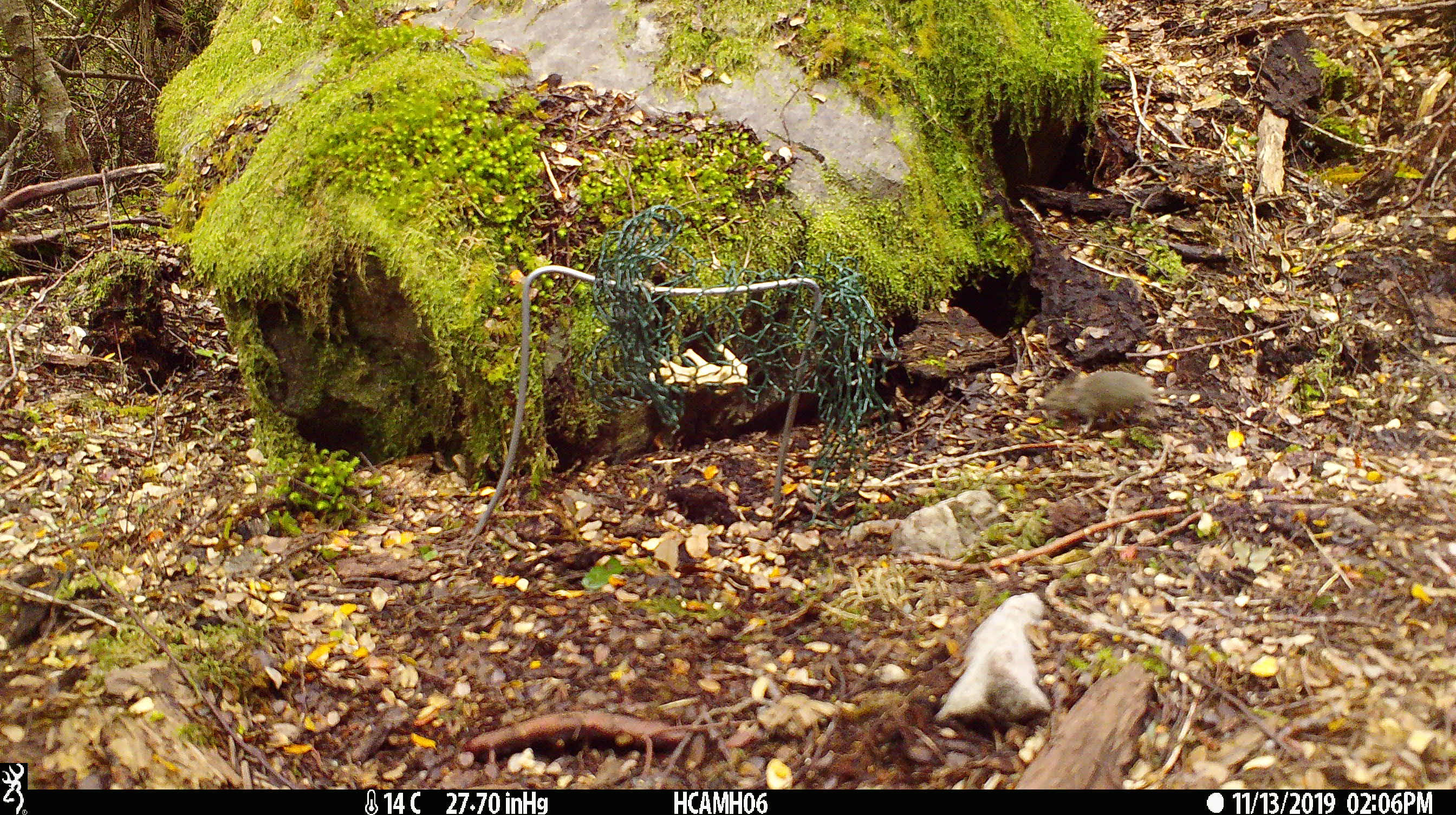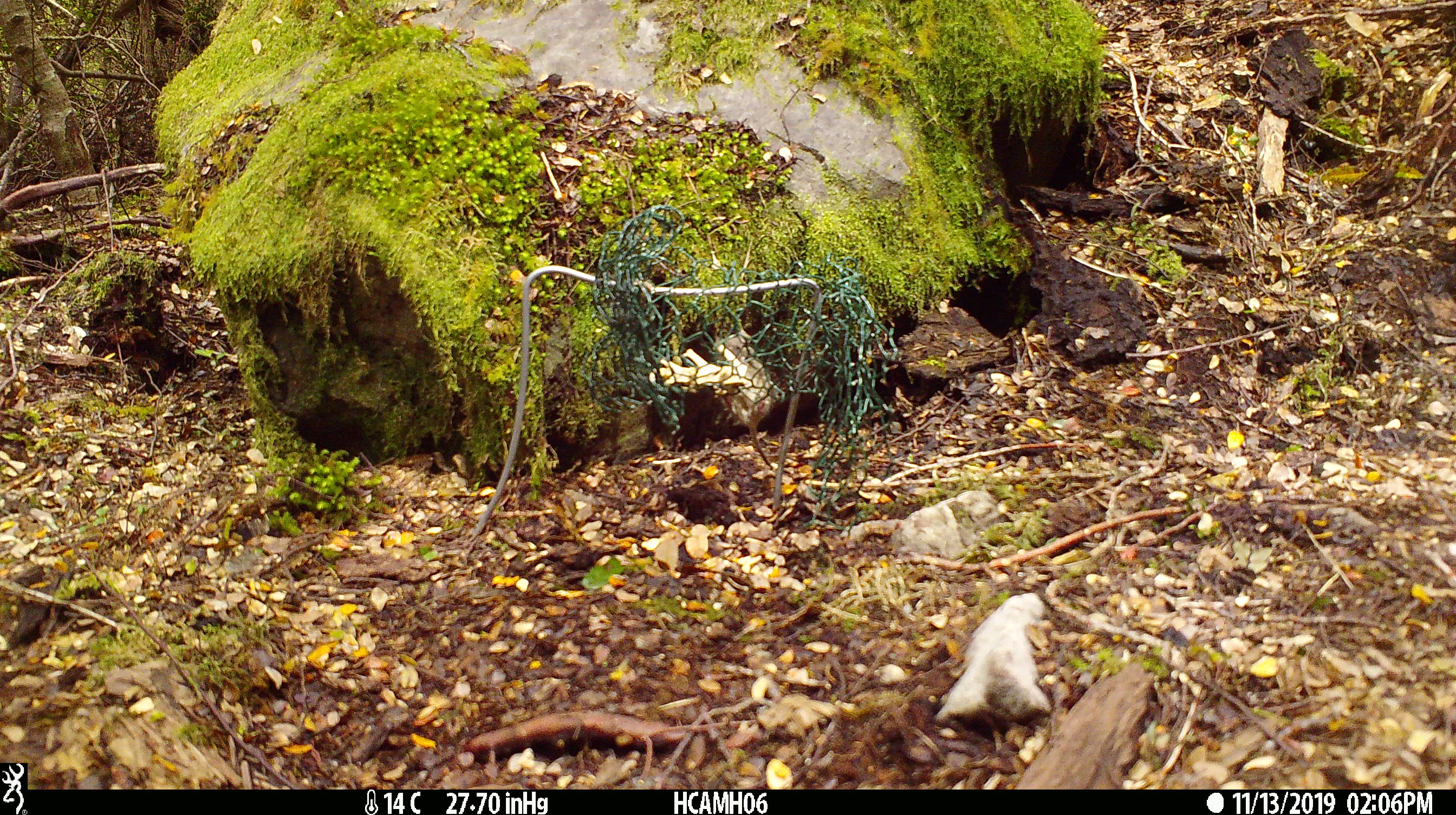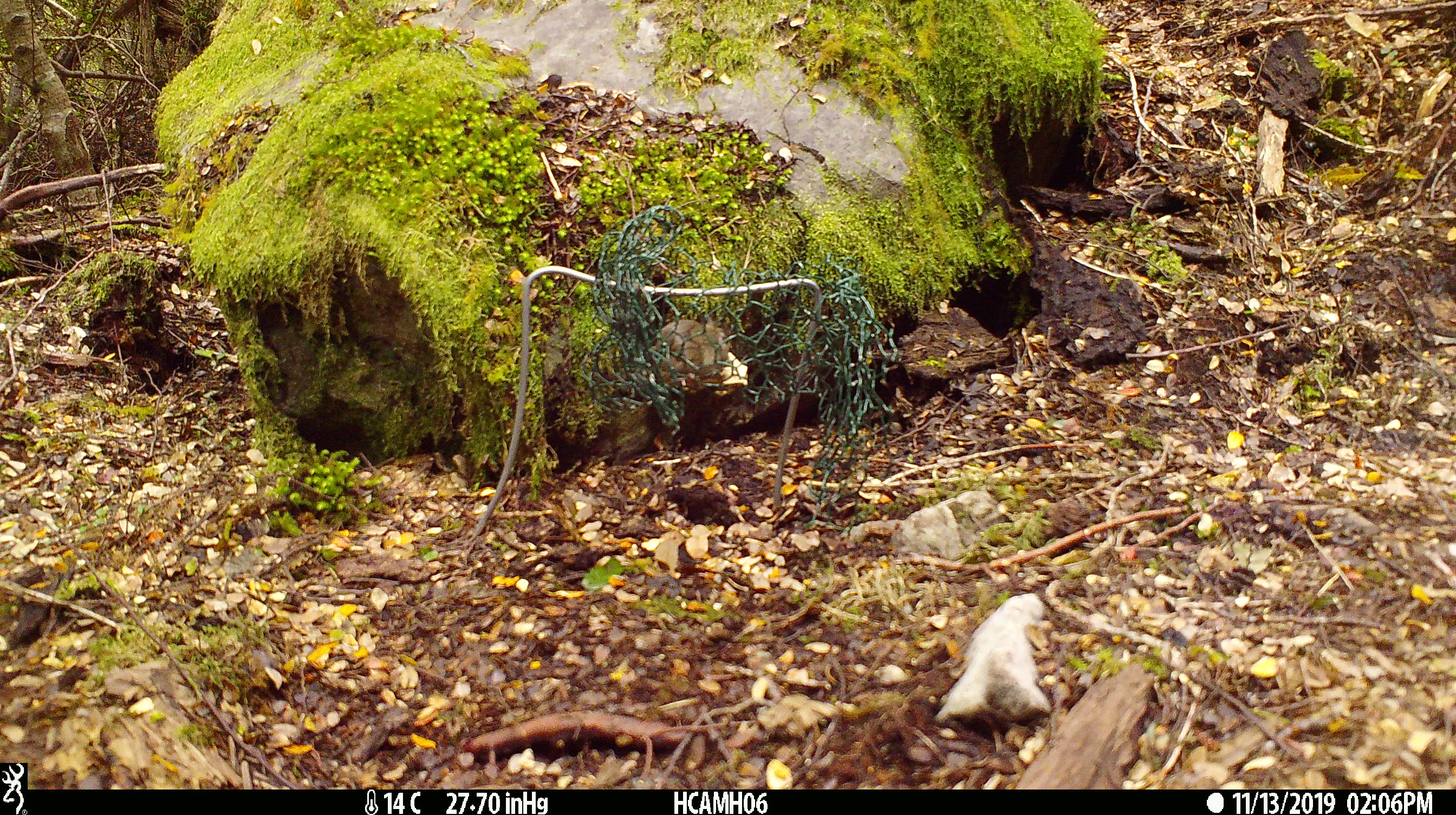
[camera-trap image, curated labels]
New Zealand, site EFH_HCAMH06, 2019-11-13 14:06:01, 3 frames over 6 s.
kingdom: Animalia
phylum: Chordata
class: Mammalia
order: Rodentia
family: Muridae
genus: Mus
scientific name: Mus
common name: mouse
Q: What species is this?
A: Mouse (Mus).